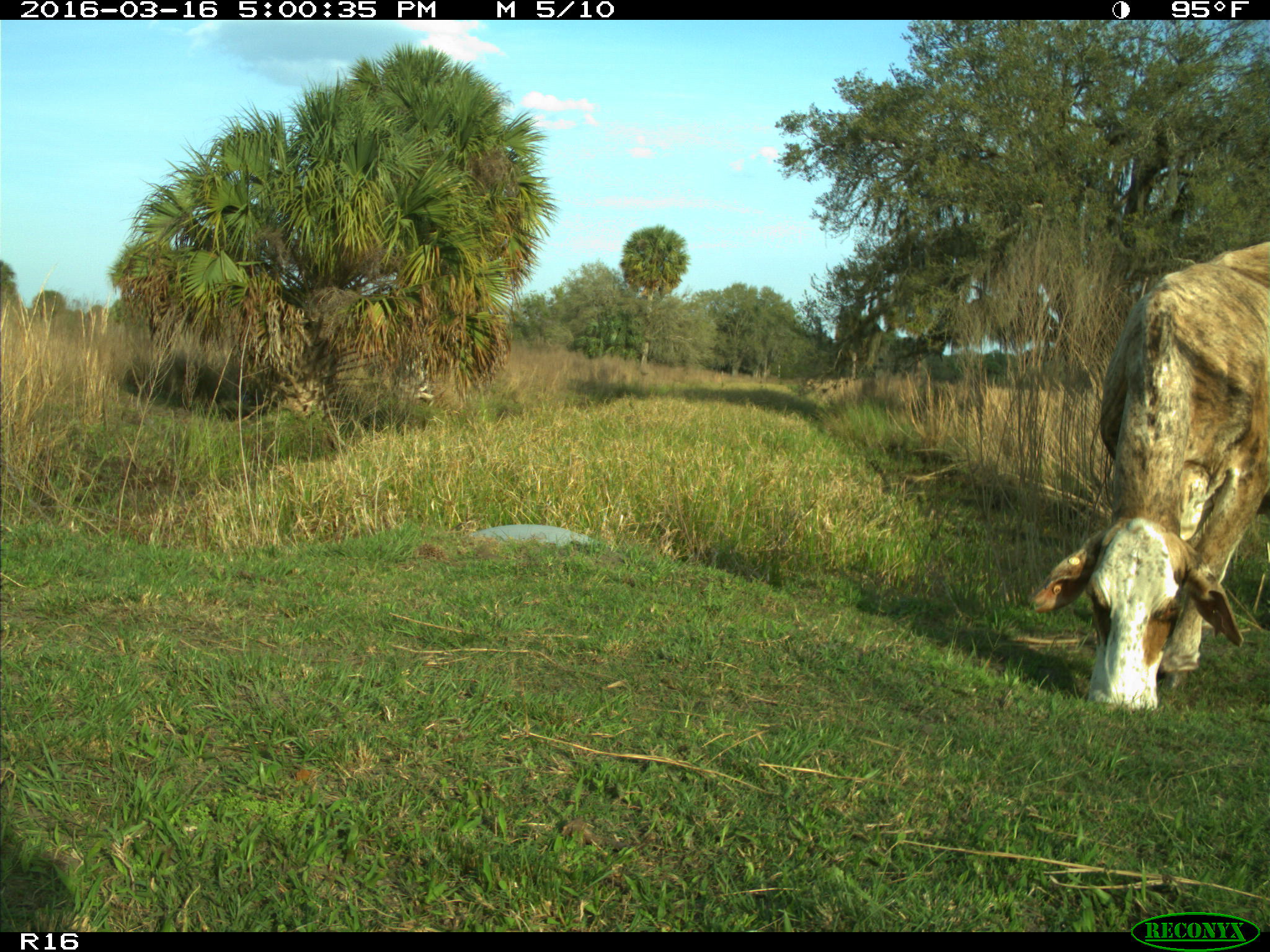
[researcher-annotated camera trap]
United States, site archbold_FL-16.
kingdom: Animalia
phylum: Chordata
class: Mammalia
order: Artiodactyla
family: Bovidae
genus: Bos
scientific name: Bos taurus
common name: domestic cow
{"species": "Bos taurus (domestic cow)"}